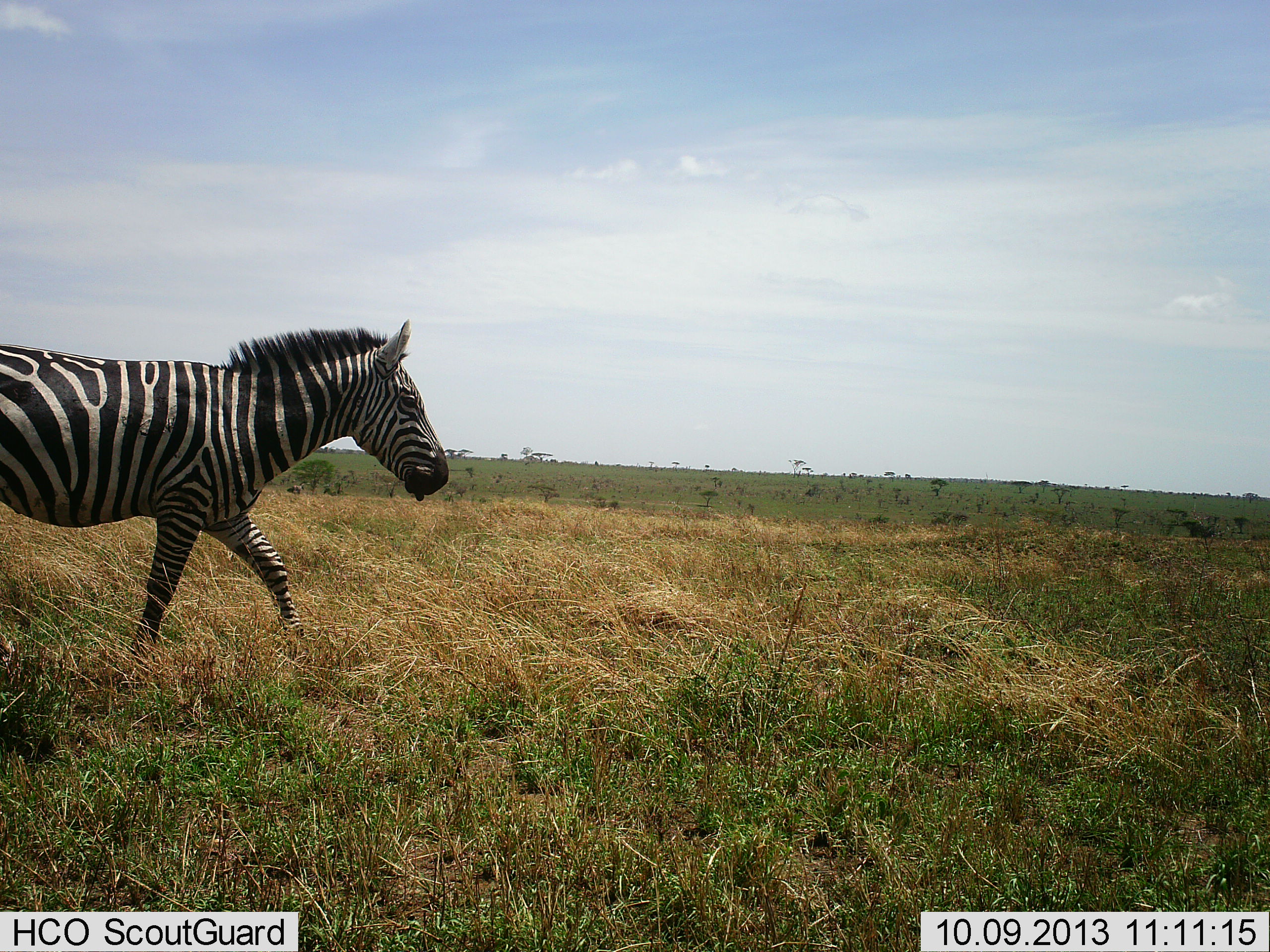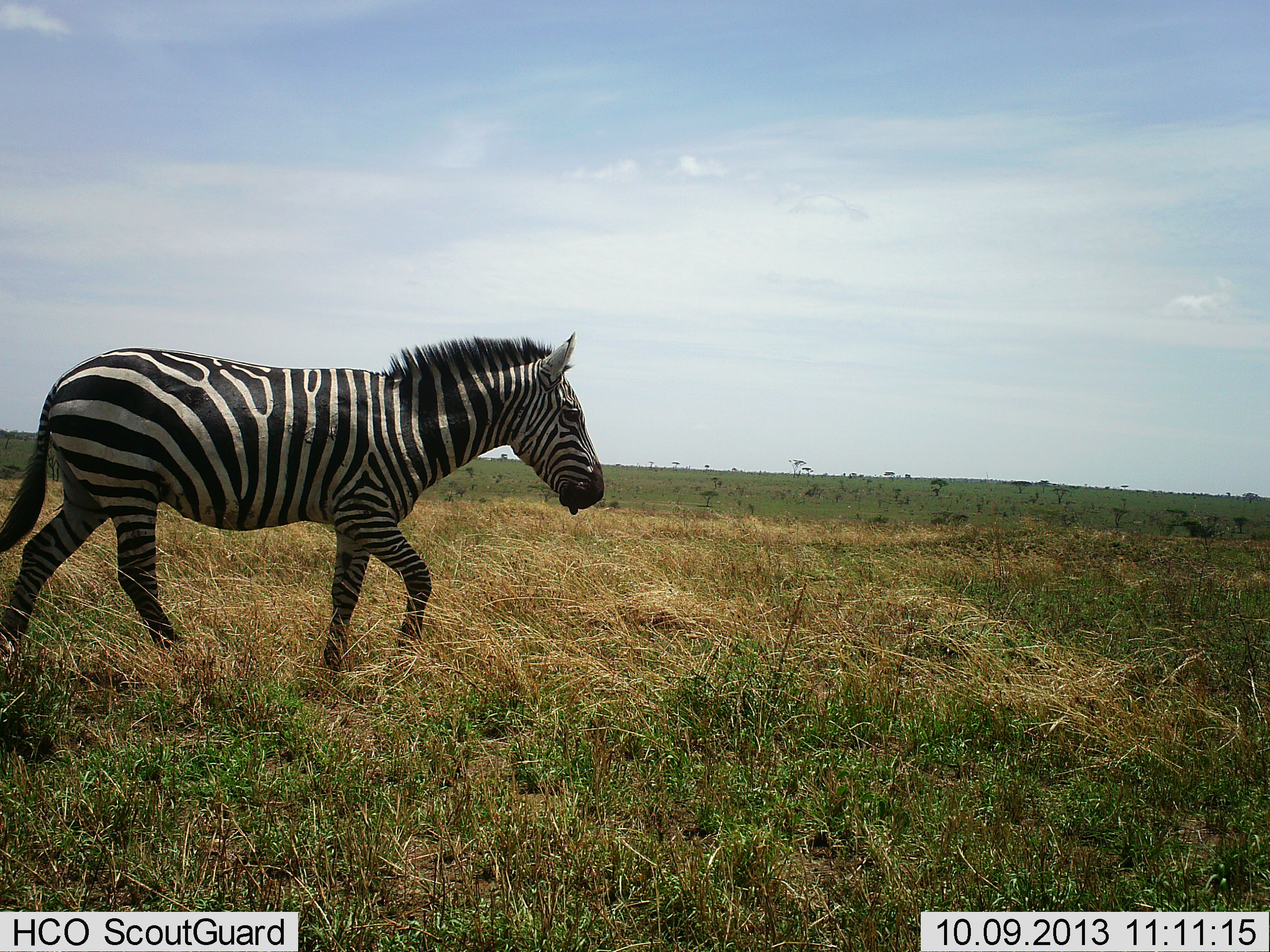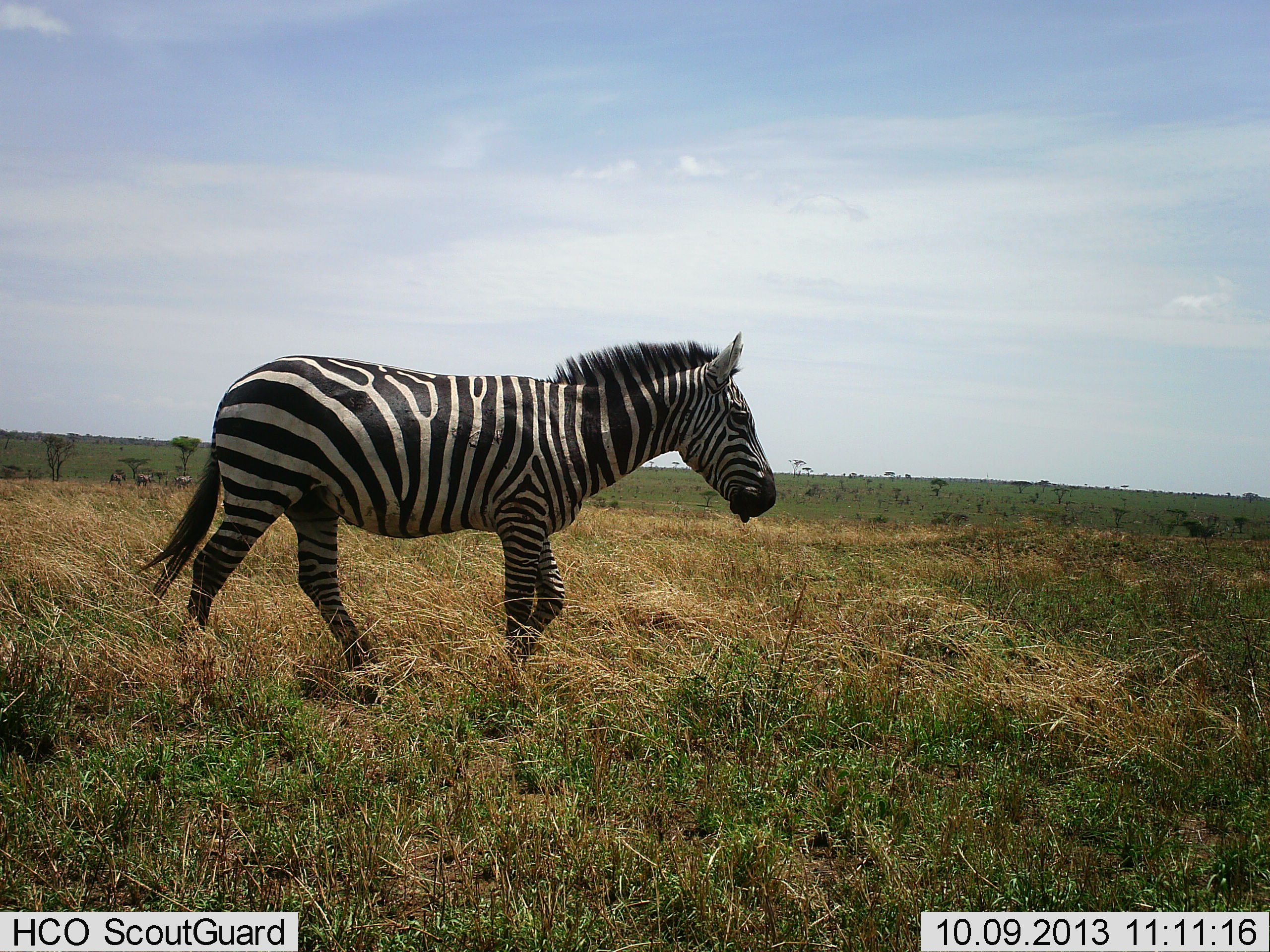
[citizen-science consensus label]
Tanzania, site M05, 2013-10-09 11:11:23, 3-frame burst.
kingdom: Animalia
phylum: Chordata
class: Mammalia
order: Perissodactyla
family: Equidae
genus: Equus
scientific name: Equus quagga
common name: plains zebra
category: zebra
Zebra (plains zebra) (Equus quagga), count 1. Behavior (volunteer vote fractions): standing 10%, resting 0%, moving 100%, interacting 0%. Young present (vote fraction): 0%. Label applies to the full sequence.